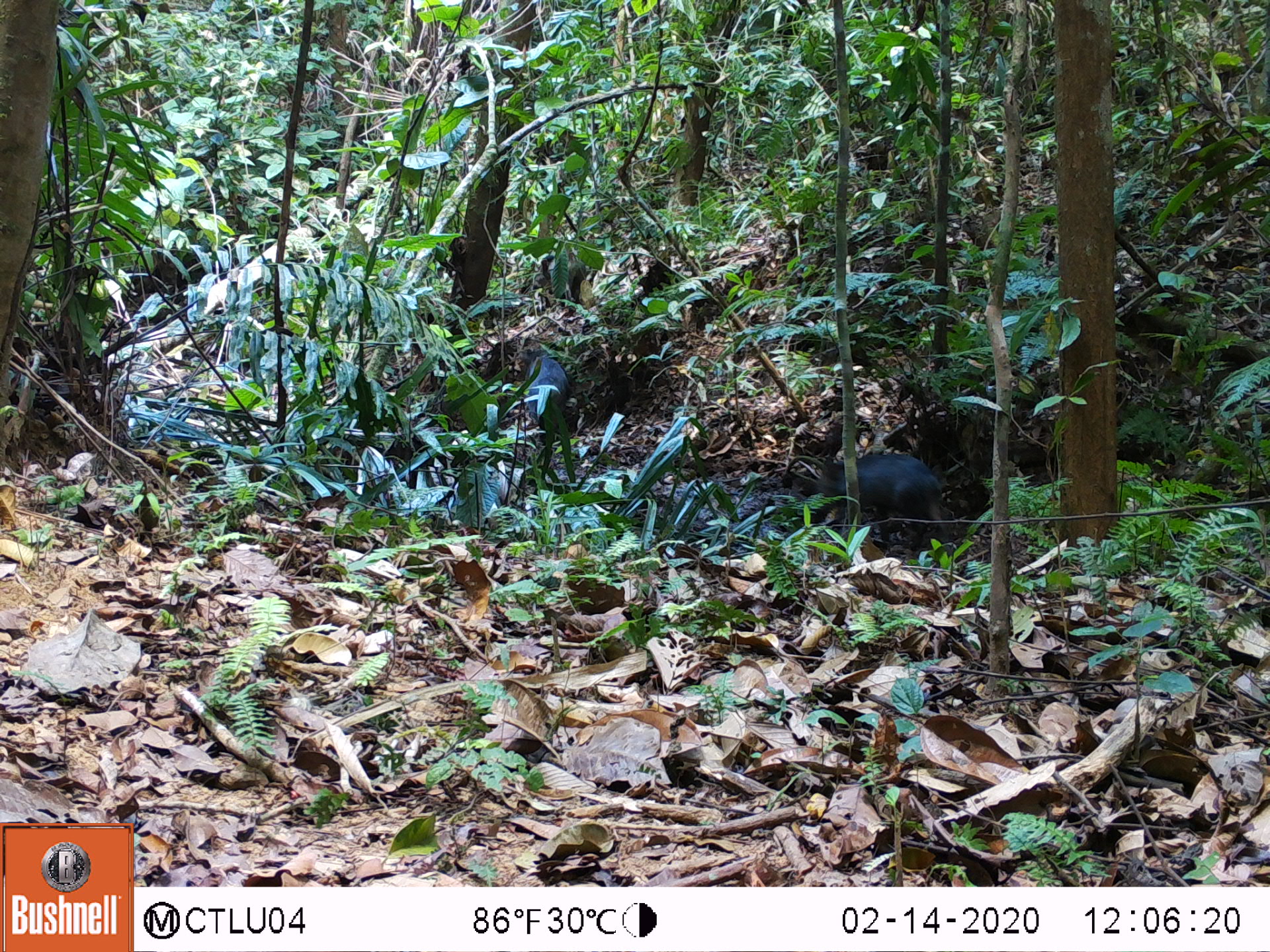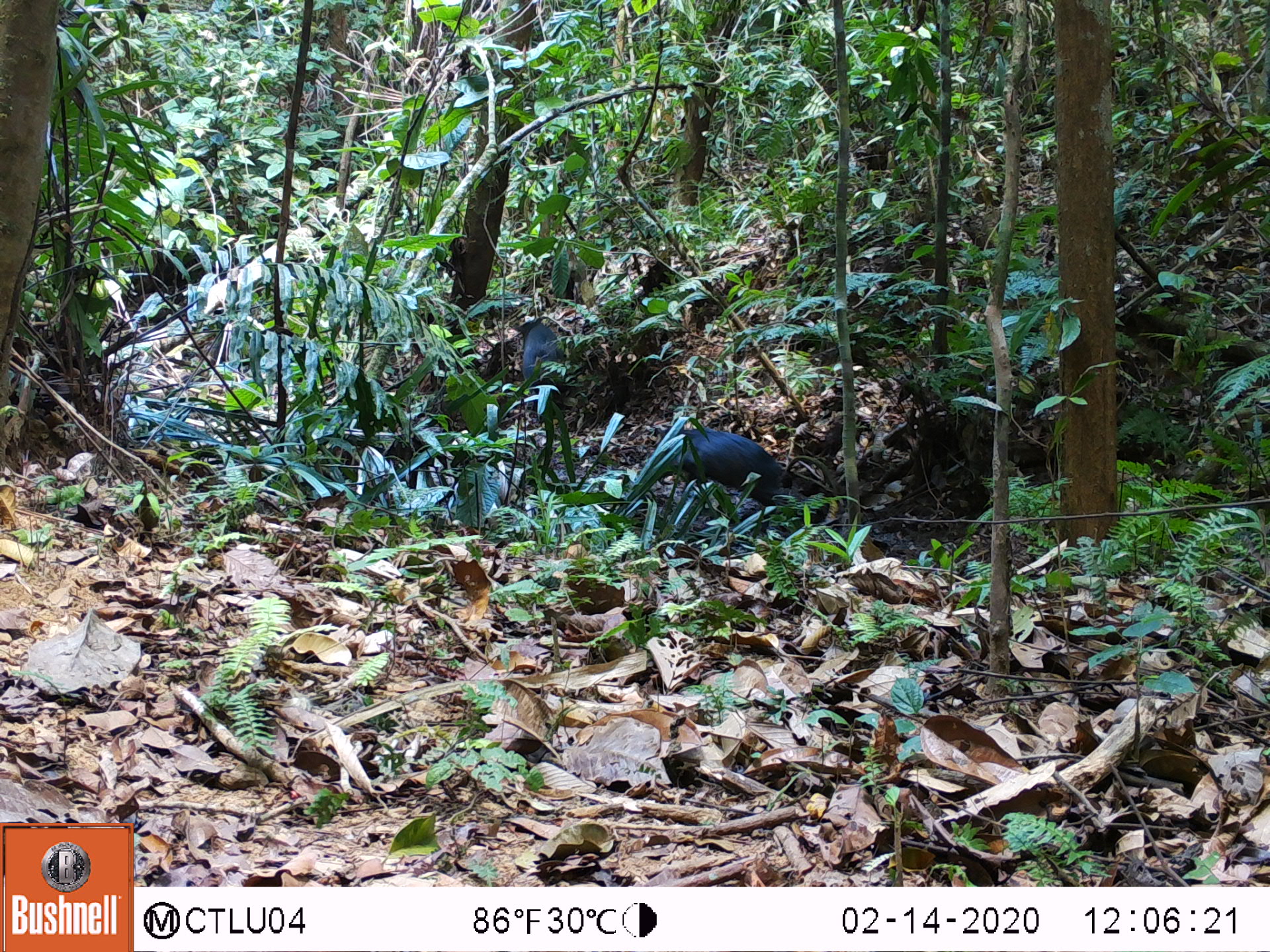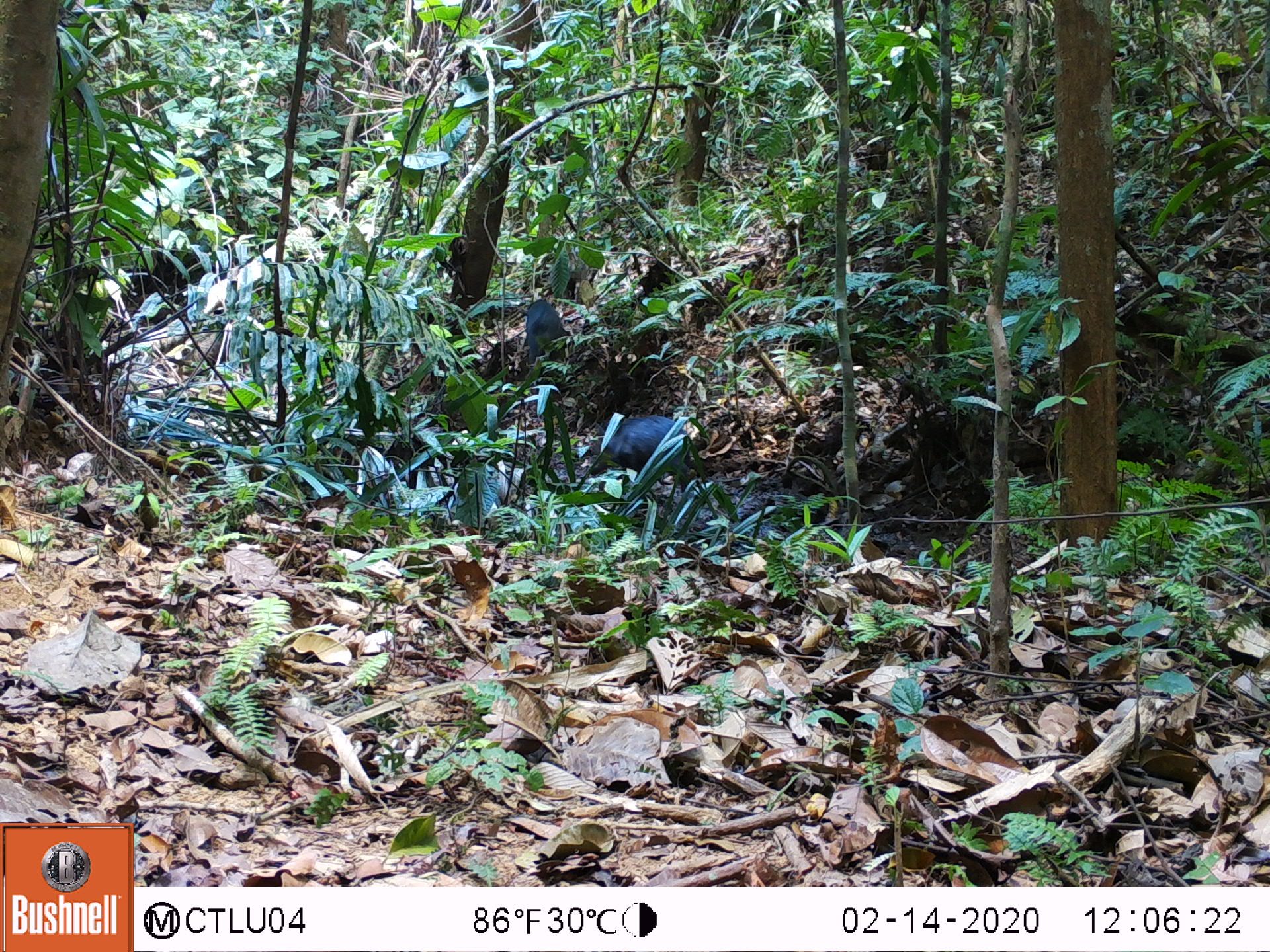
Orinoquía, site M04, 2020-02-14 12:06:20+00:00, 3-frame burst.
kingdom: Animalia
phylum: Chordata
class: Mammalia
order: Artiodactyla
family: Tayassuidae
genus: Pecari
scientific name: Pecari tajacu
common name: collared peccary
Collared peccary (Pecari tajacu).